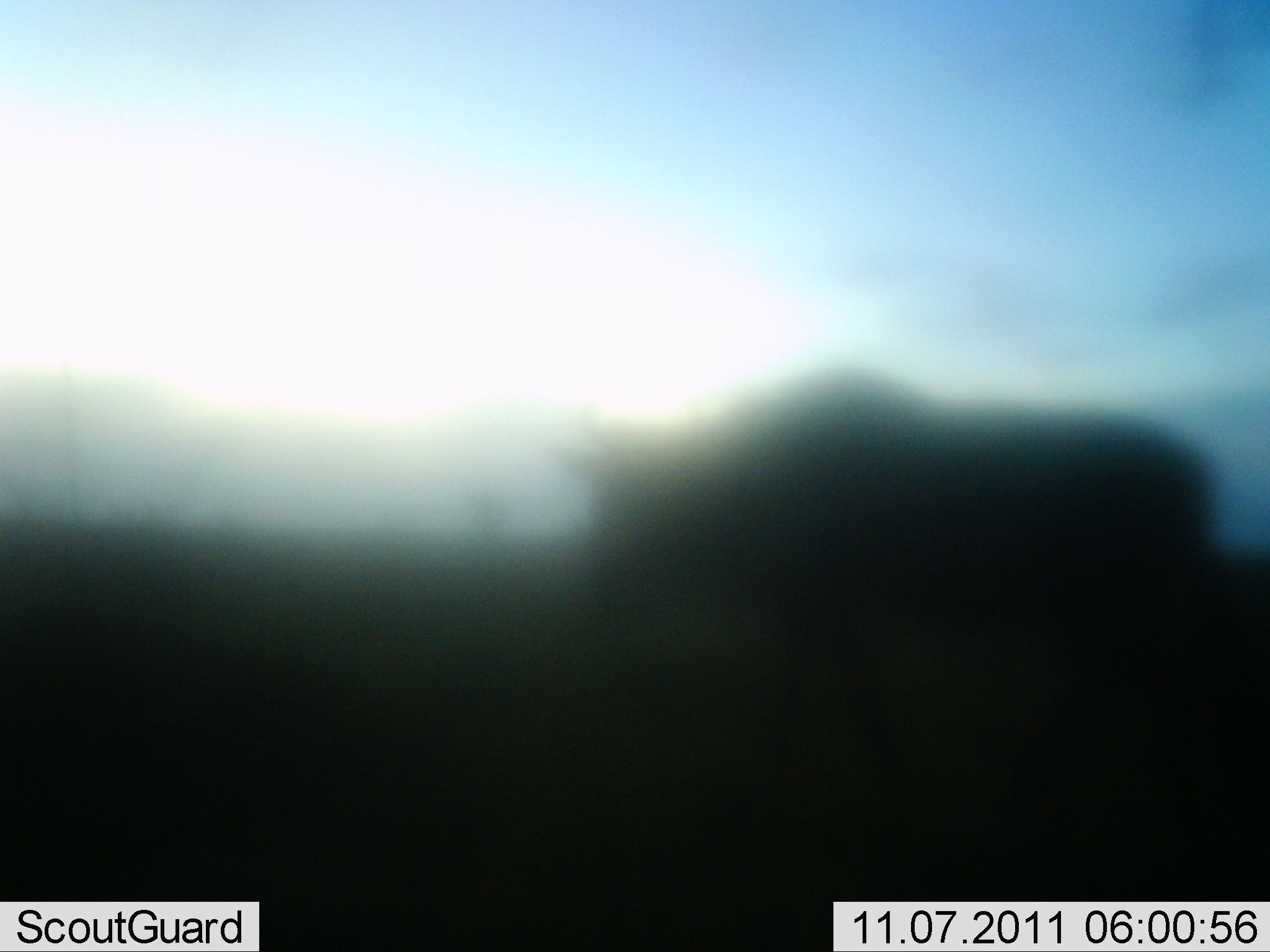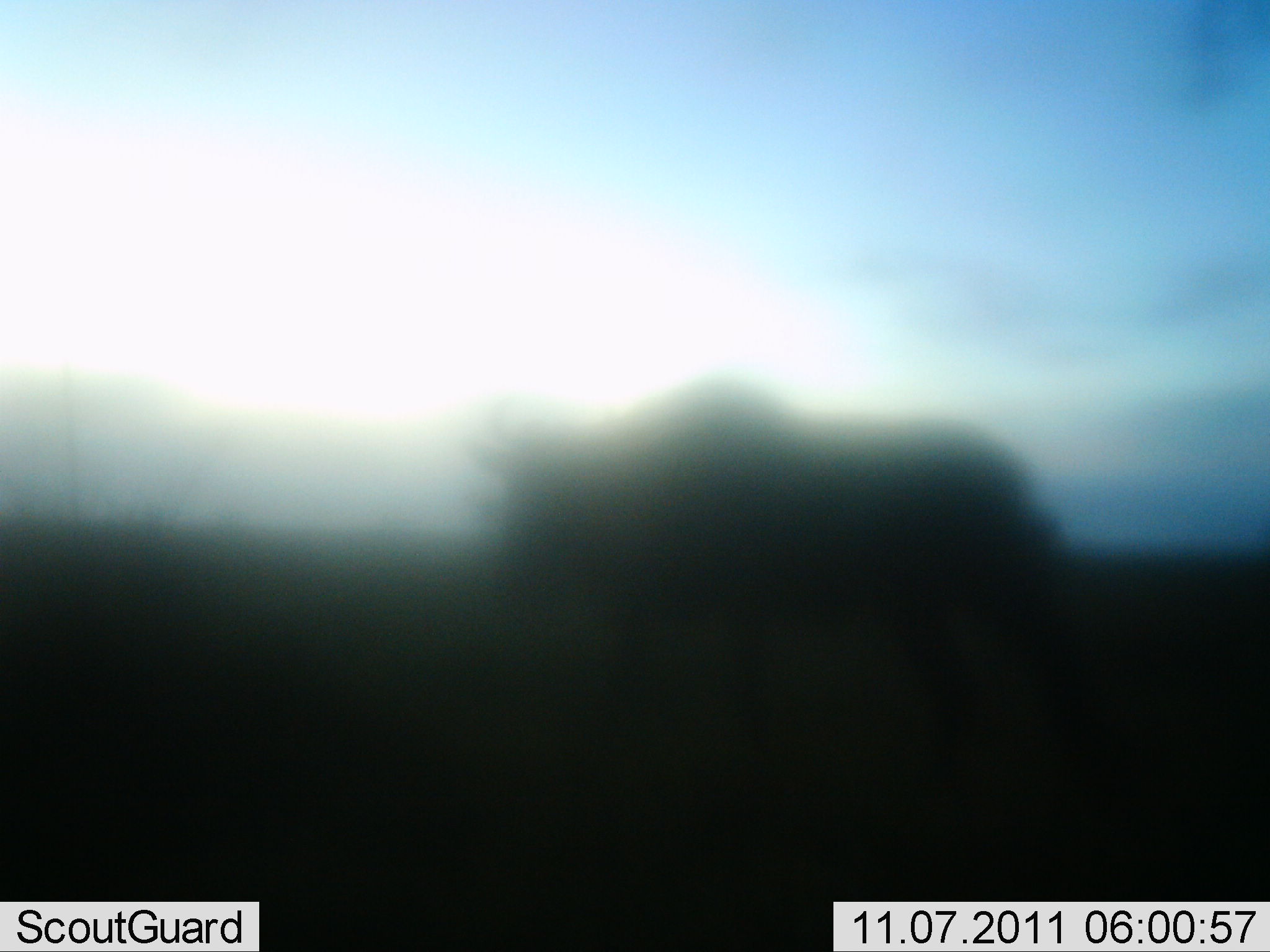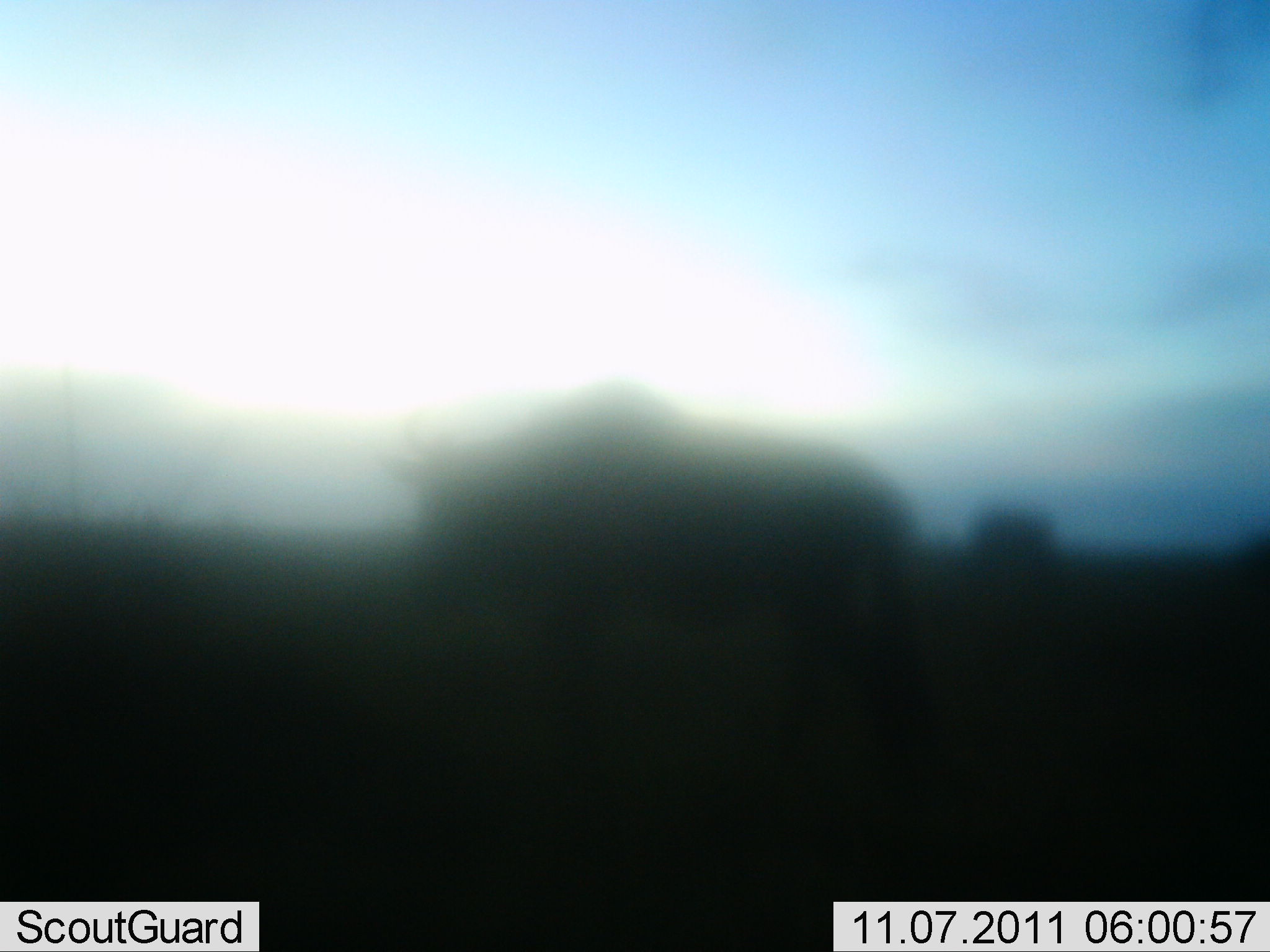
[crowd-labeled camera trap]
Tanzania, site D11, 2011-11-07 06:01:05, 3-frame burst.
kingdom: Animalia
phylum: Chordata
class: Mammalia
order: Artiodactyla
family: Bovidae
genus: Connochaetes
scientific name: Connochaetes taurinus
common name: blue wildebeest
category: wildebeest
Wildebeest (blue wildebeest) (Connochaetes taurinus), count 1. Behavior (volunteer vote fractions): standing 9%, resting 0%, moving 91%, interacting 0%. Young present (vote fraction): 0%. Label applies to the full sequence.